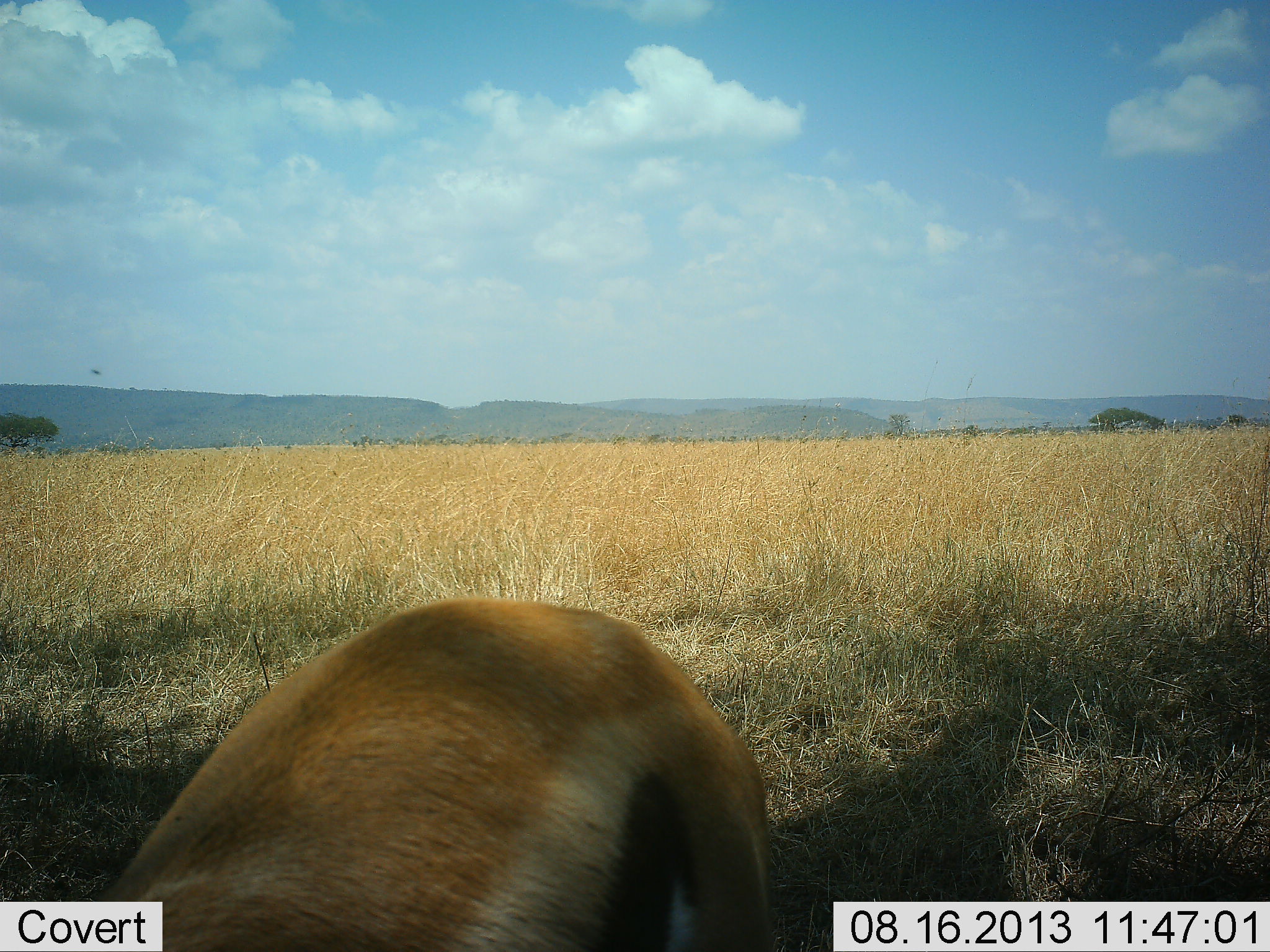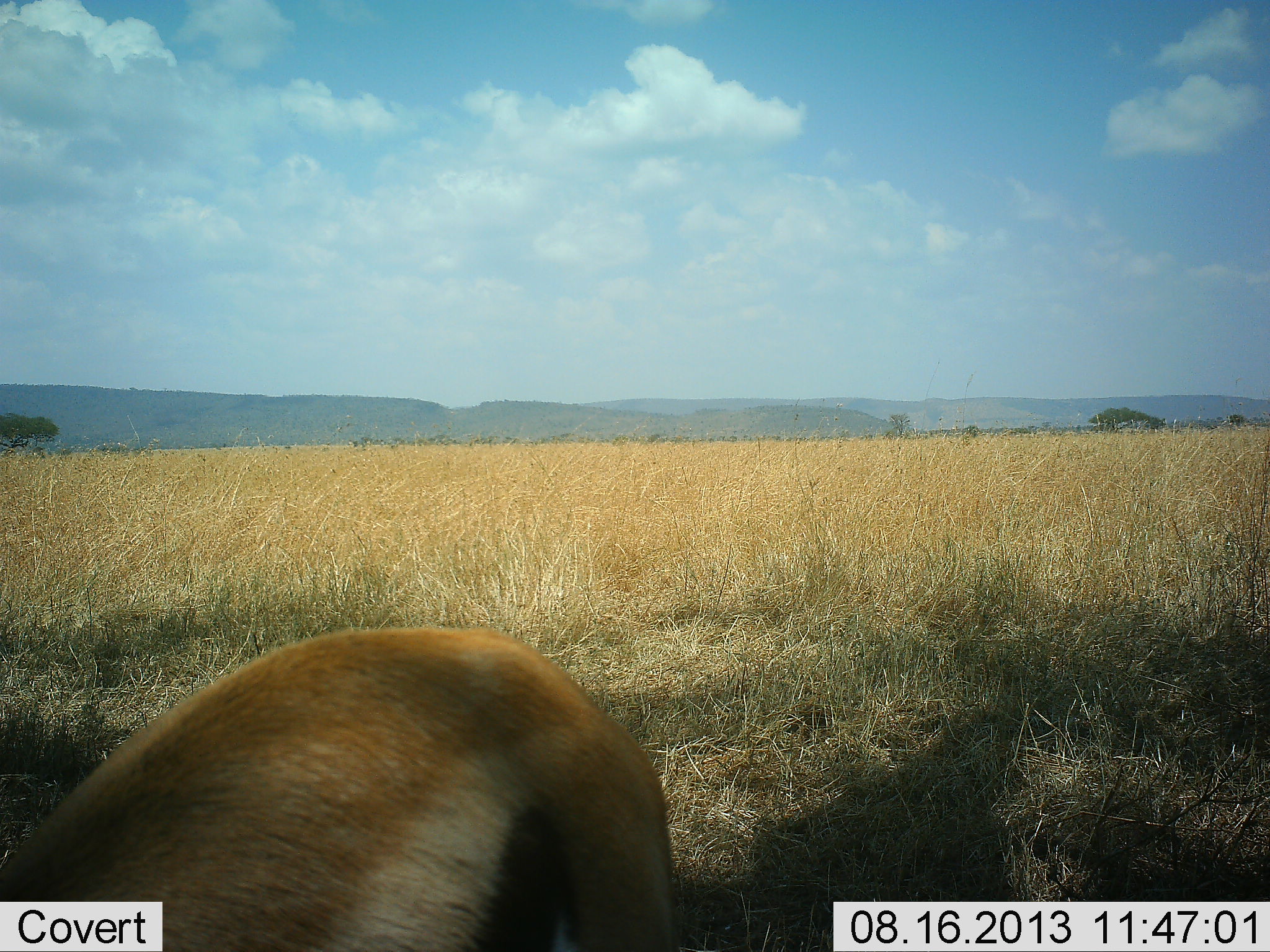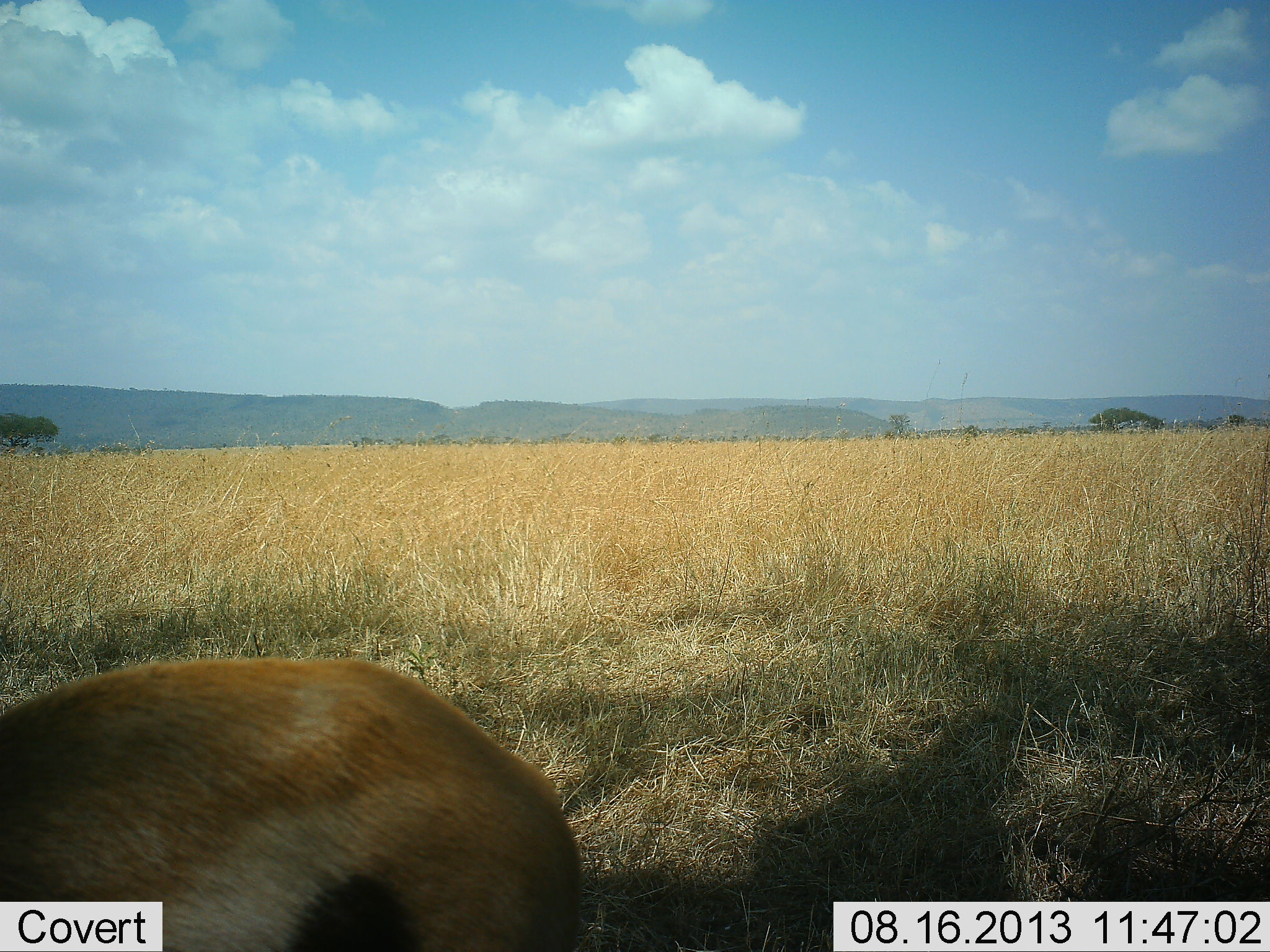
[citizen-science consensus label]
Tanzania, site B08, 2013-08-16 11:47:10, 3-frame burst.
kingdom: Animalia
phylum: Chordata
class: Mammalia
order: Artiodactyla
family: Bovidae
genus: Eudorcas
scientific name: Eudorcas thomsonii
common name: thomson's gazelle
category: gazellethomsons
Gazellethomsons (thomson's gazelle) (Eudorcas thomsonii), count 1. Behavior (volunteer vote fractions): standing 35%, resting 0%, moving 58%, interacting 0%. Young present (vote fraction): 0%. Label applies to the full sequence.